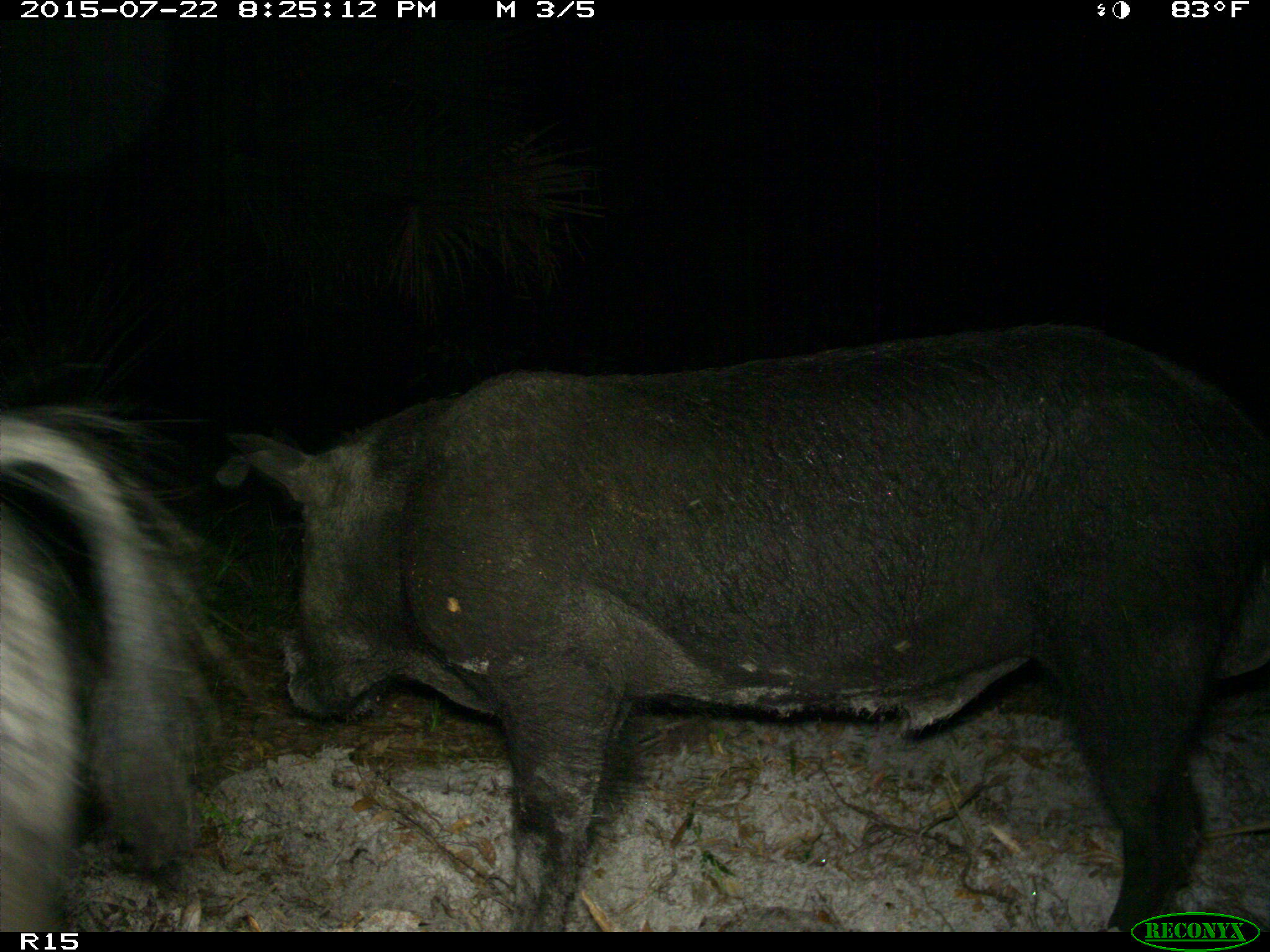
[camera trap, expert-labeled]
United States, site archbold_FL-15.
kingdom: Animalia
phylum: Chordata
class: Mammalia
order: Artiodactyla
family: Suidae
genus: Sus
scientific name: Sus scrofa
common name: wild boar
Sus scrofa (wild boar).